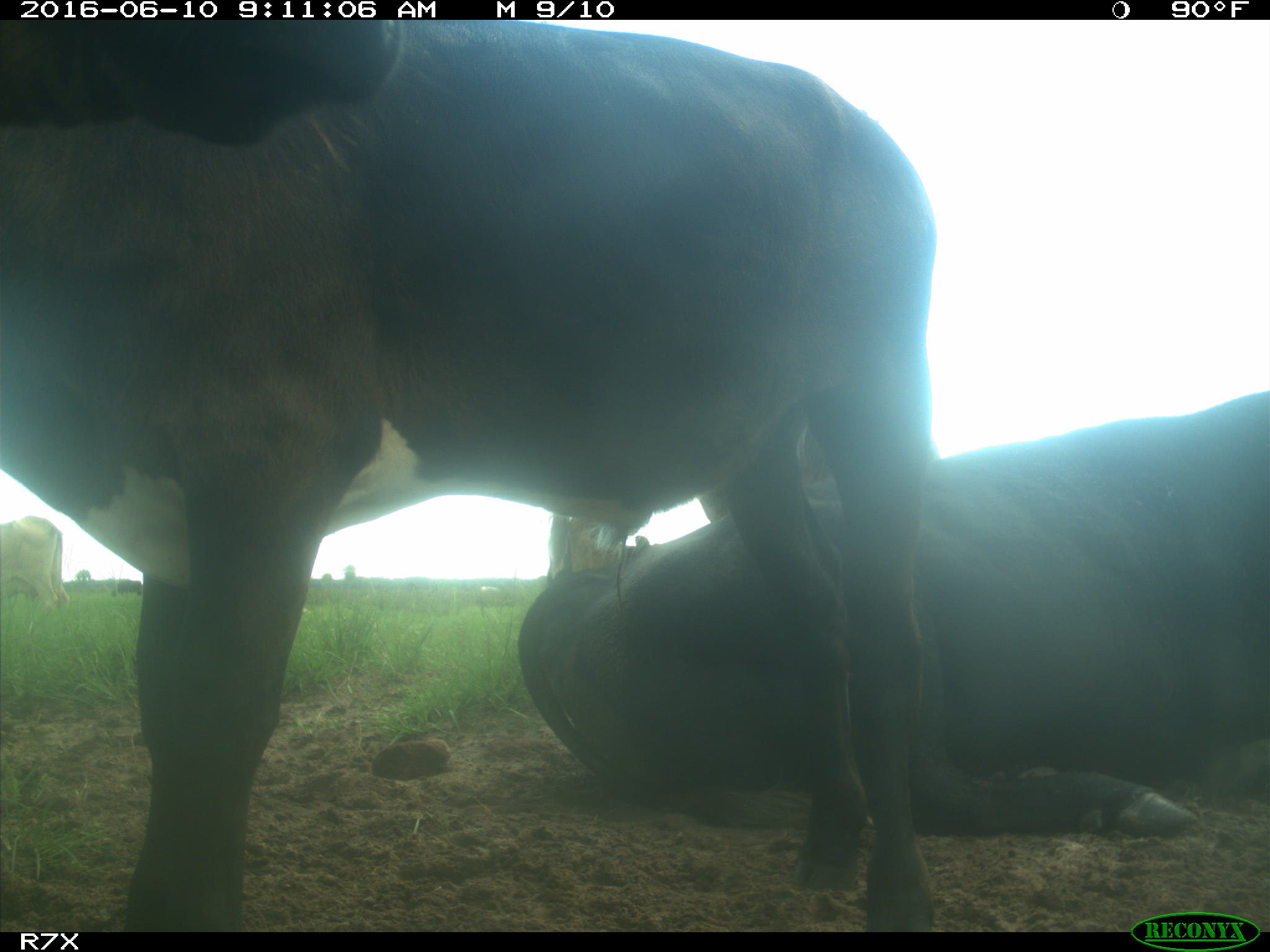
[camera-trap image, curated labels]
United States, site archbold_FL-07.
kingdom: Animalia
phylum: Chordata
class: Mammalia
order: Artiodactyla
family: Bovidae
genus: Bos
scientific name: Bos taurus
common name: domestic cow